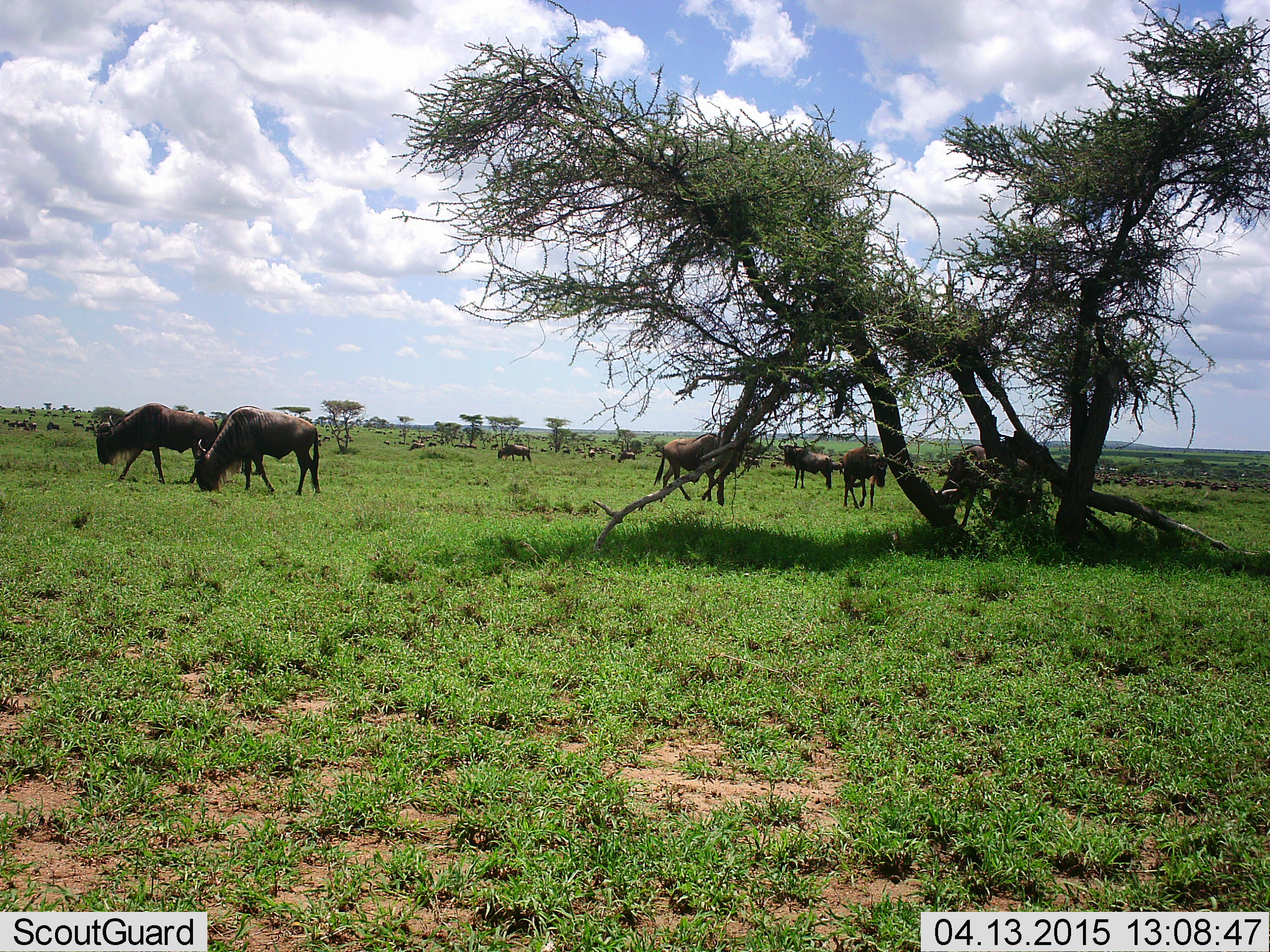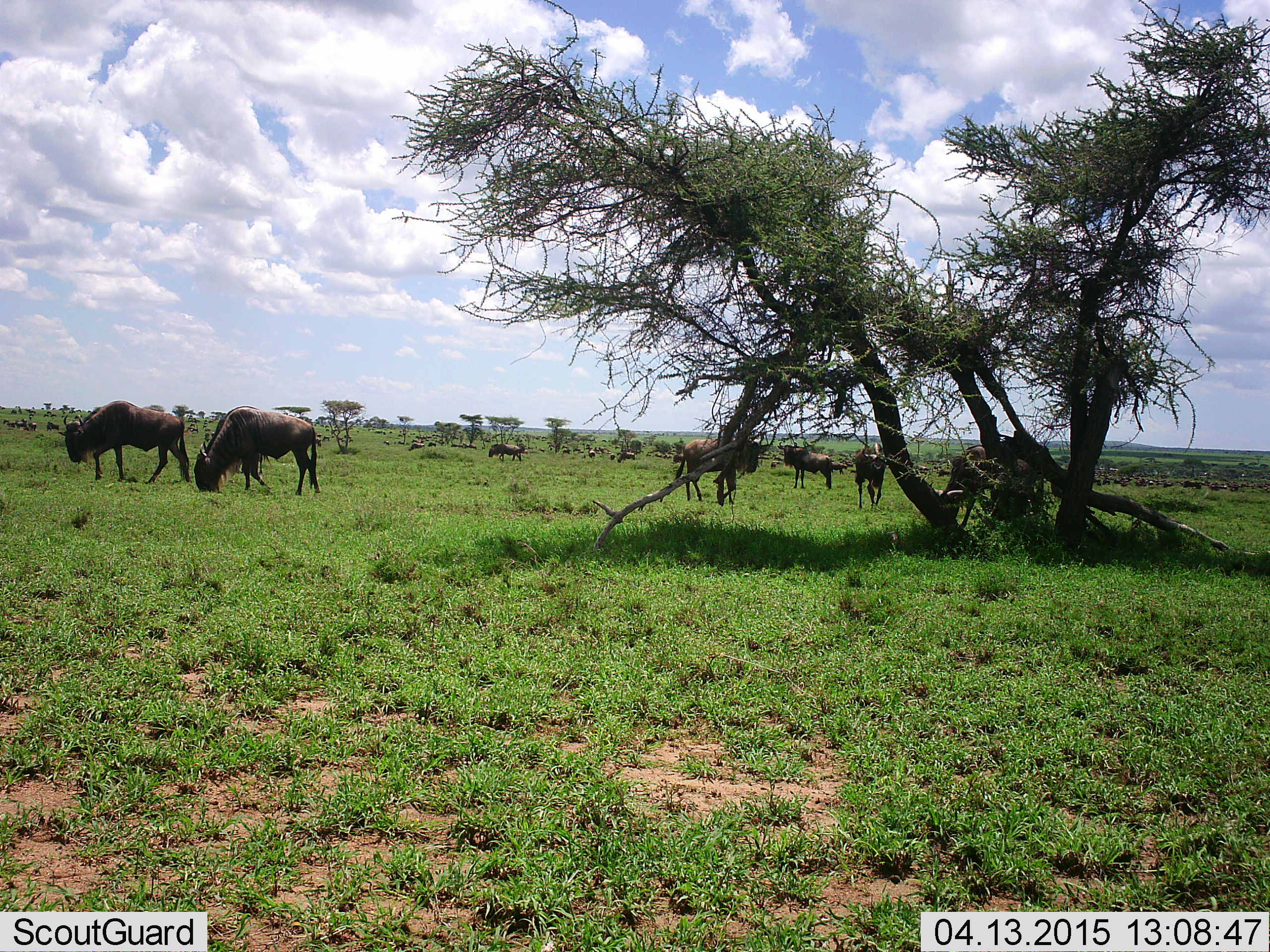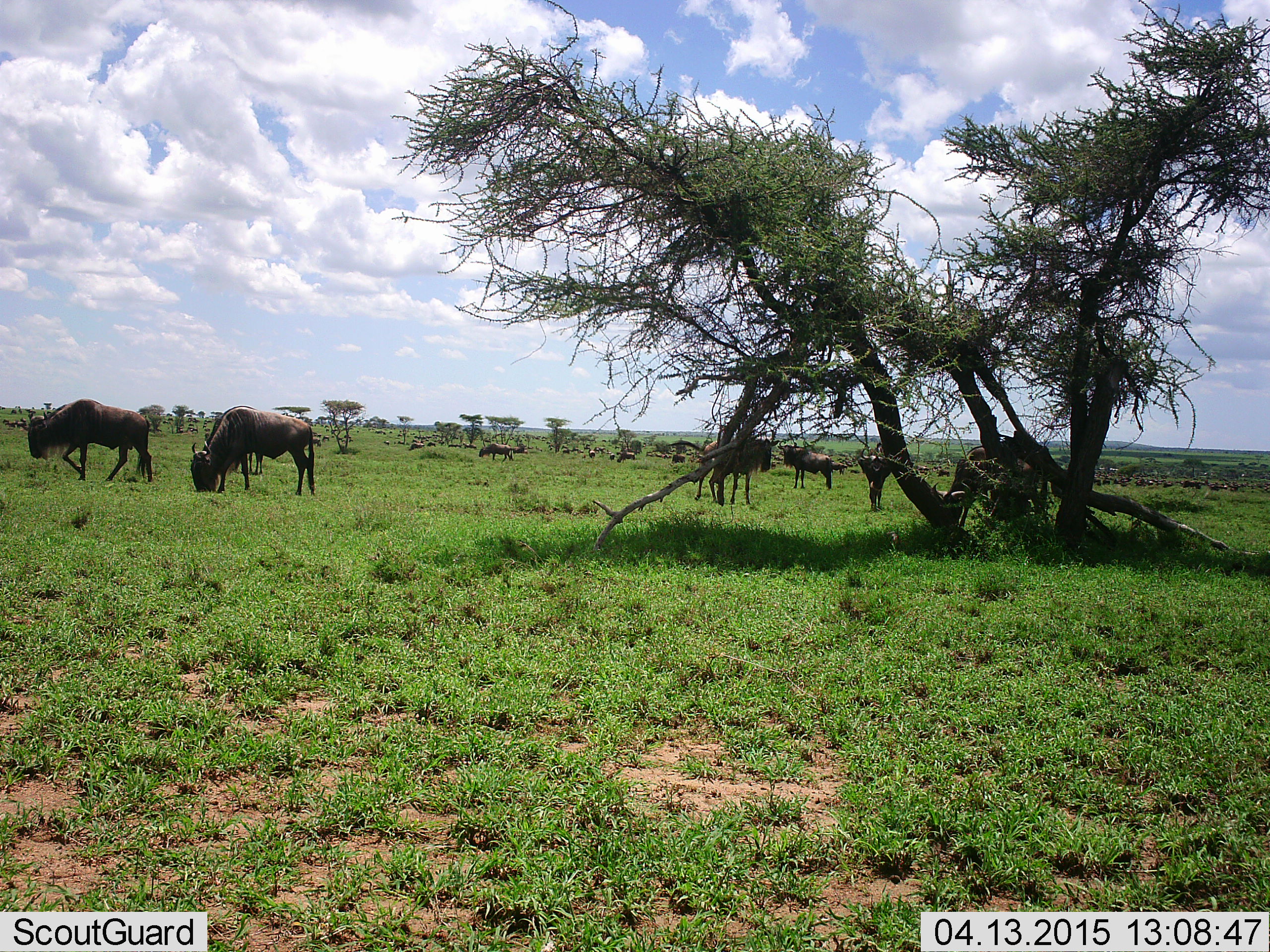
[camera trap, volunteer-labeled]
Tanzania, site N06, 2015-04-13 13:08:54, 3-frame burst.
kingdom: Animalia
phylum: Chordata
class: Mammalia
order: Artiodactyla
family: Bovidae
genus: Connochaetes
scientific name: Connochaetes taurinus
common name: blue wildebeest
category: wildebeest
Wildebeest (blue wildebeest) (Connochaetes taurinus), count 11-50. Behavior (volunteer vote fractions): standing 50%, resting 0%, moving 60%, interacting 0%. Young present (vote fraction): 0%. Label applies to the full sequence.